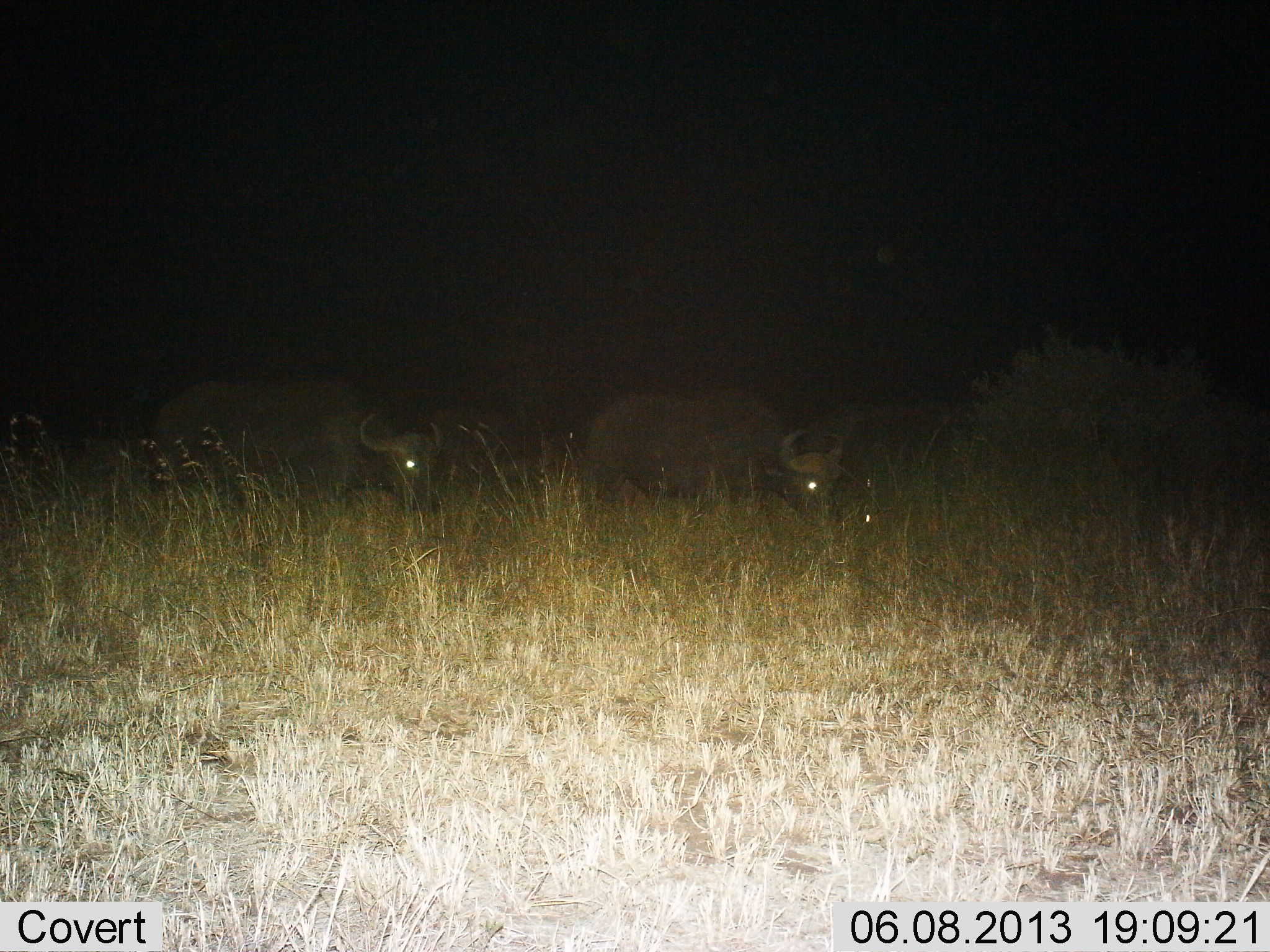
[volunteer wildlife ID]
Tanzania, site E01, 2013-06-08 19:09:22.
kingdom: Animalia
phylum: Chordata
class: Mammalia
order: Artiodactyla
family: Bovidae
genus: Syncerus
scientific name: Syncerus caffer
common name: cape buffalo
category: buffalo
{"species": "buffalo (cape buffalo) (Syncerus caffer)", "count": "2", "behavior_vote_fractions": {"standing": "31%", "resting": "4%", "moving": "12%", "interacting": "0%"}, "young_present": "0%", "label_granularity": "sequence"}